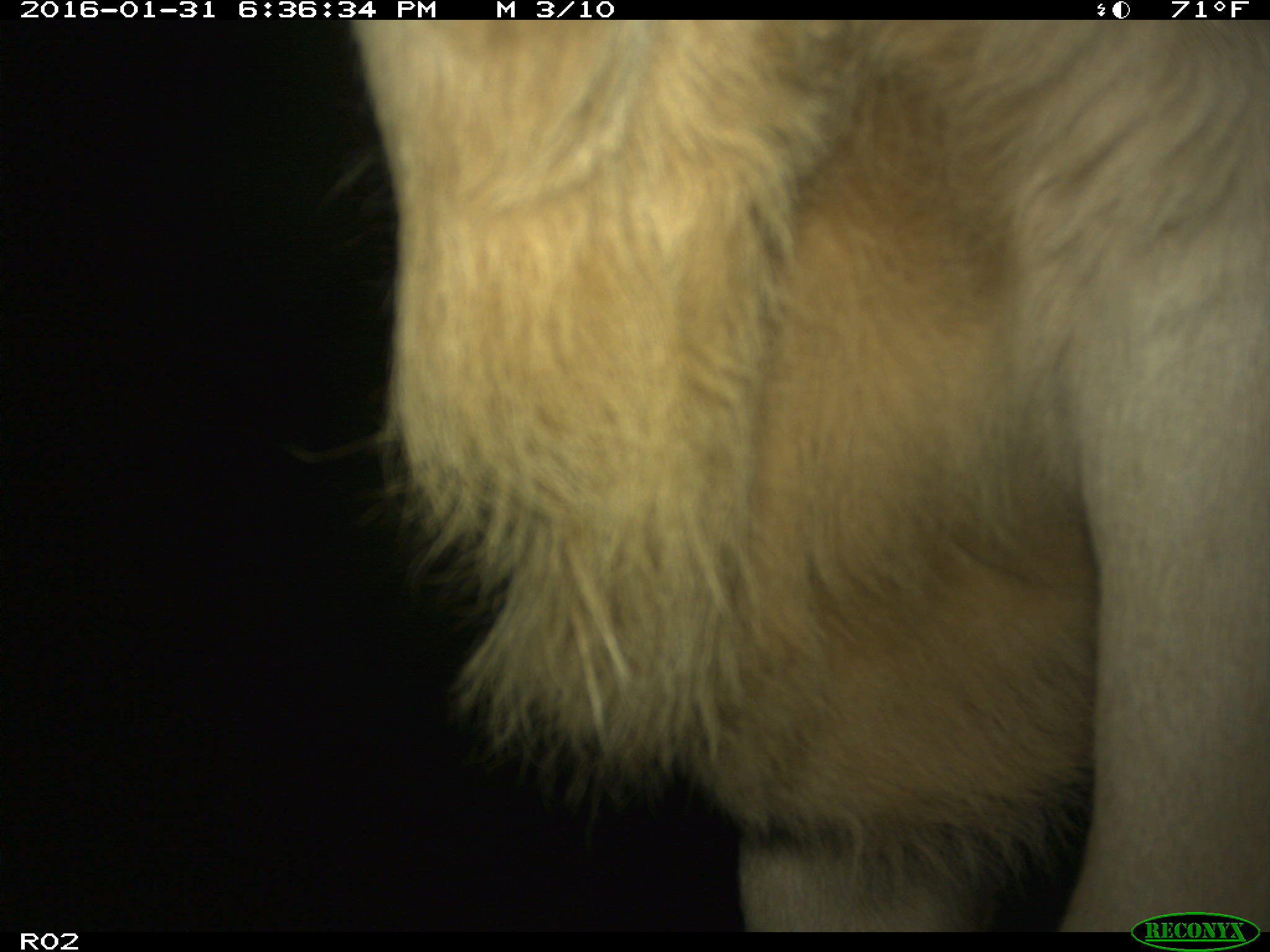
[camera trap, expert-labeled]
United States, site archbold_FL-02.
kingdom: Animalia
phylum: Chordata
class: Mammalia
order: Artiodactyla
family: Bovidae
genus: Bos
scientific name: Bos taurus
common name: domestic cow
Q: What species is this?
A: Bos taurus (domestic cow).